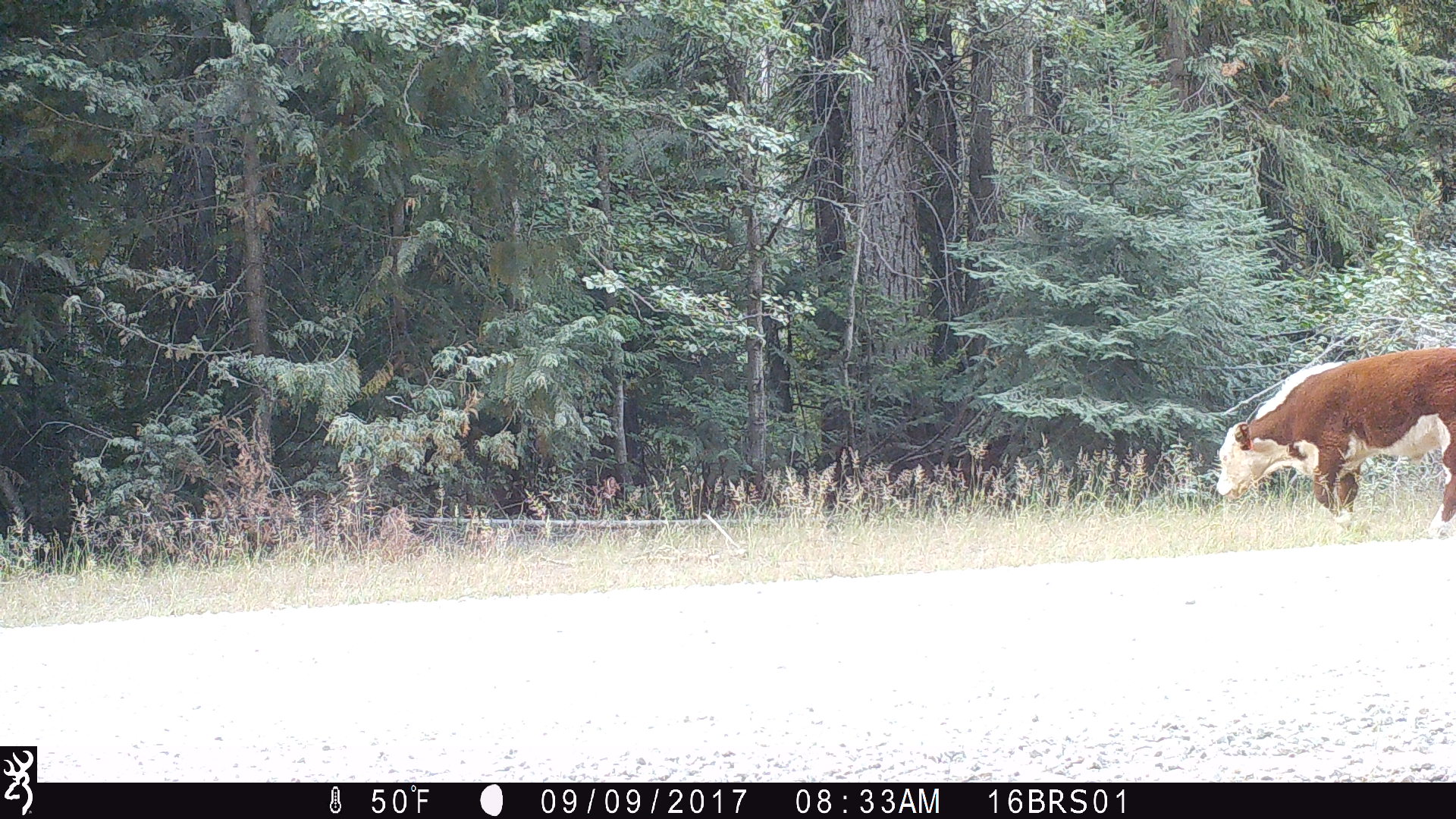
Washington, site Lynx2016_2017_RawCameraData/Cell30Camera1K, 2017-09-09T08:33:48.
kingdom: Animalia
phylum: Chordata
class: Mammalia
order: Artiodactyla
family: Bovidae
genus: Bos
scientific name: Bos taurus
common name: domestic cattle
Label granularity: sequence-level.